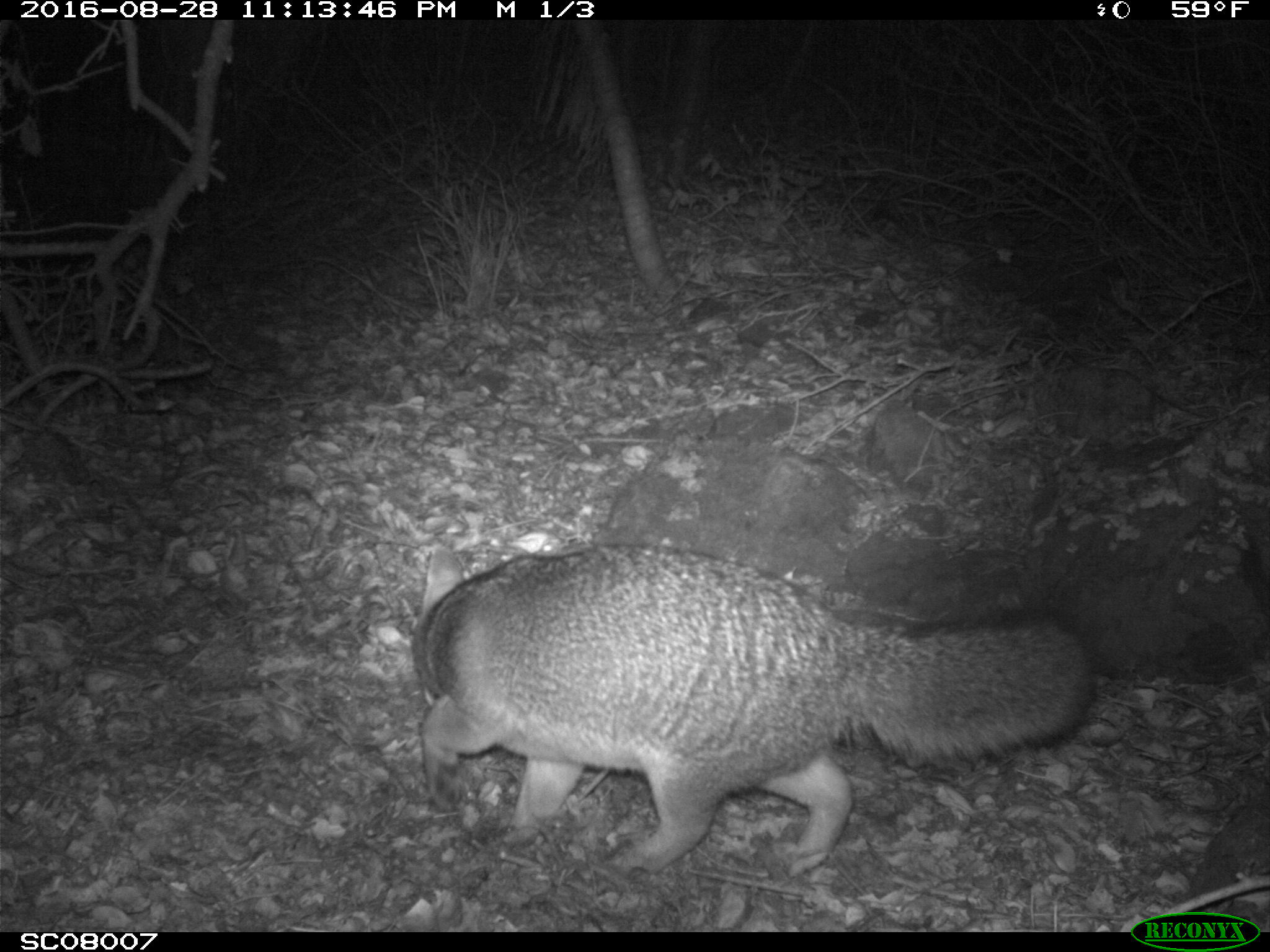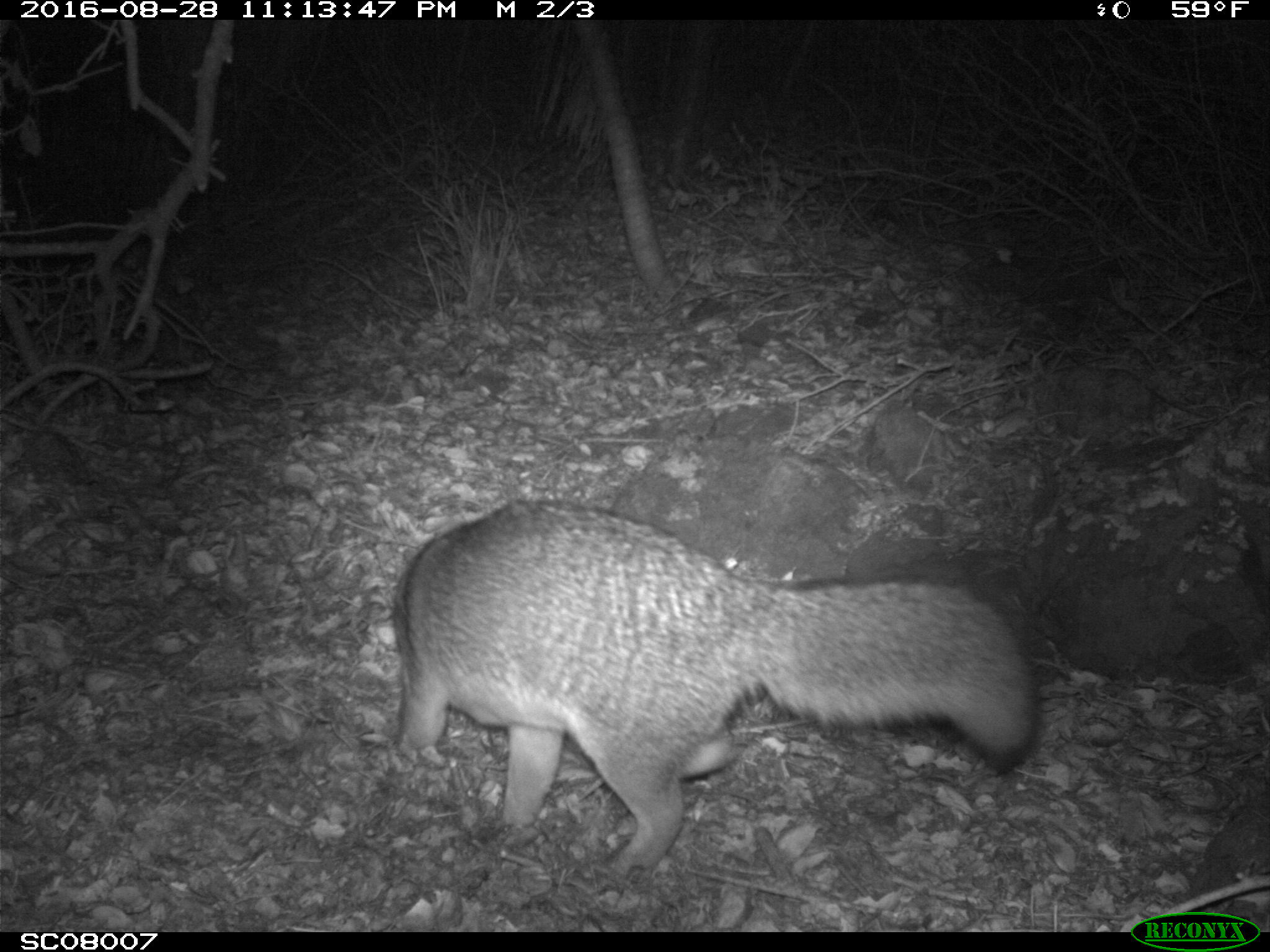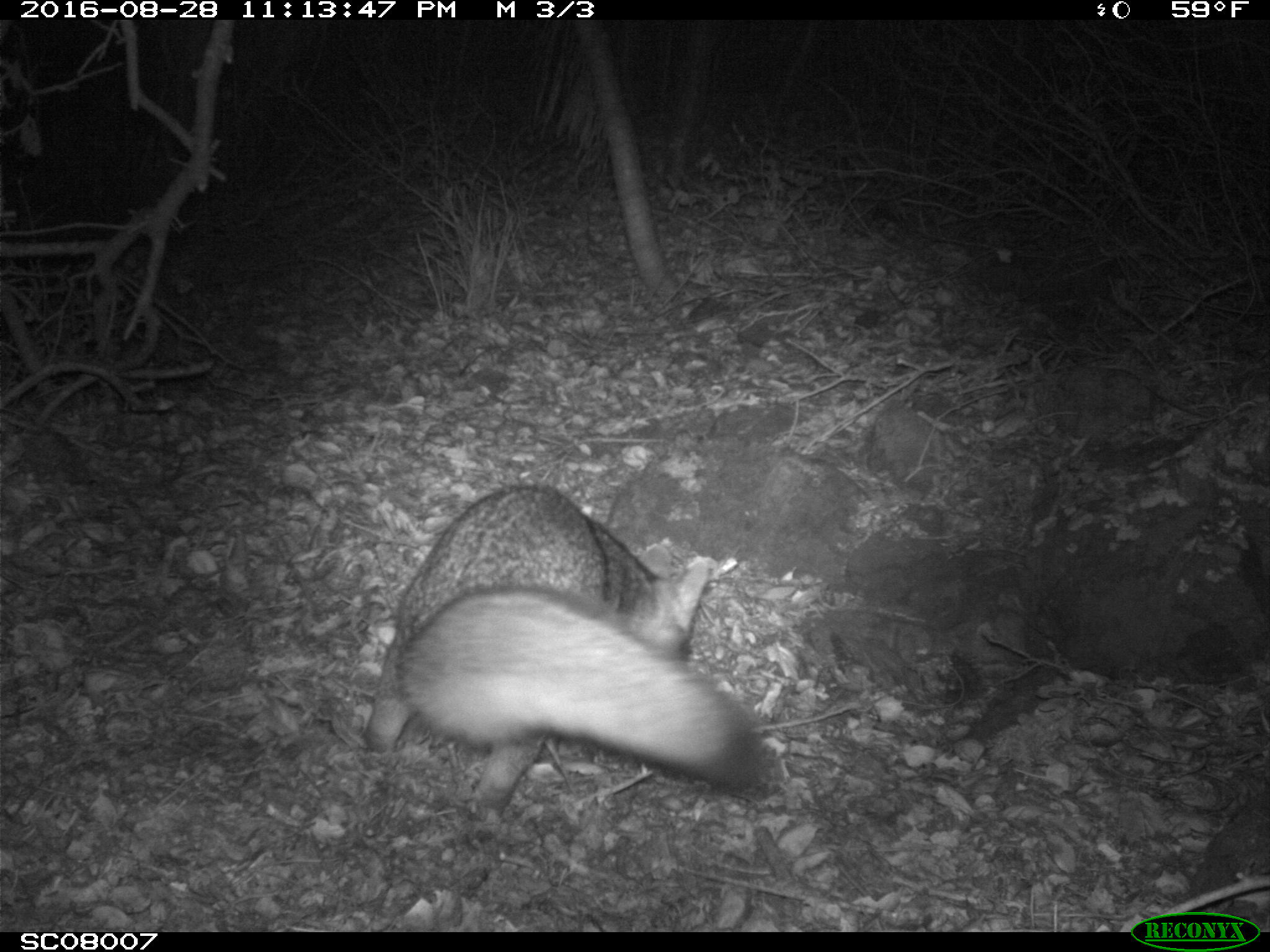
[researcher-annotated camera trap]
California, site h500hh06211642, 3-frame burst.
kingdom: Animalia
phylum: Chordata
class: Mammalia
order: Carnivora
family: Canidae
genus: Urocyon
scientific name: Urocyon littoralis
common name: island fox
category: fox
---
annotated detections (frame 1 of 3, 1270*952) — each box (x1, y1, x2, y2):
fox: (411, 540, 1101, 881)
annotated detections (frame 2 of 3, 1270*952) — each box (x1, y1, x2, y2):
fox: (393, 498, 1041, 876)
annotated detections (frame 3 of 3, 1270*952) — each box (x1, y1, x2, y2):
fox: (362, 484, 767, 850)